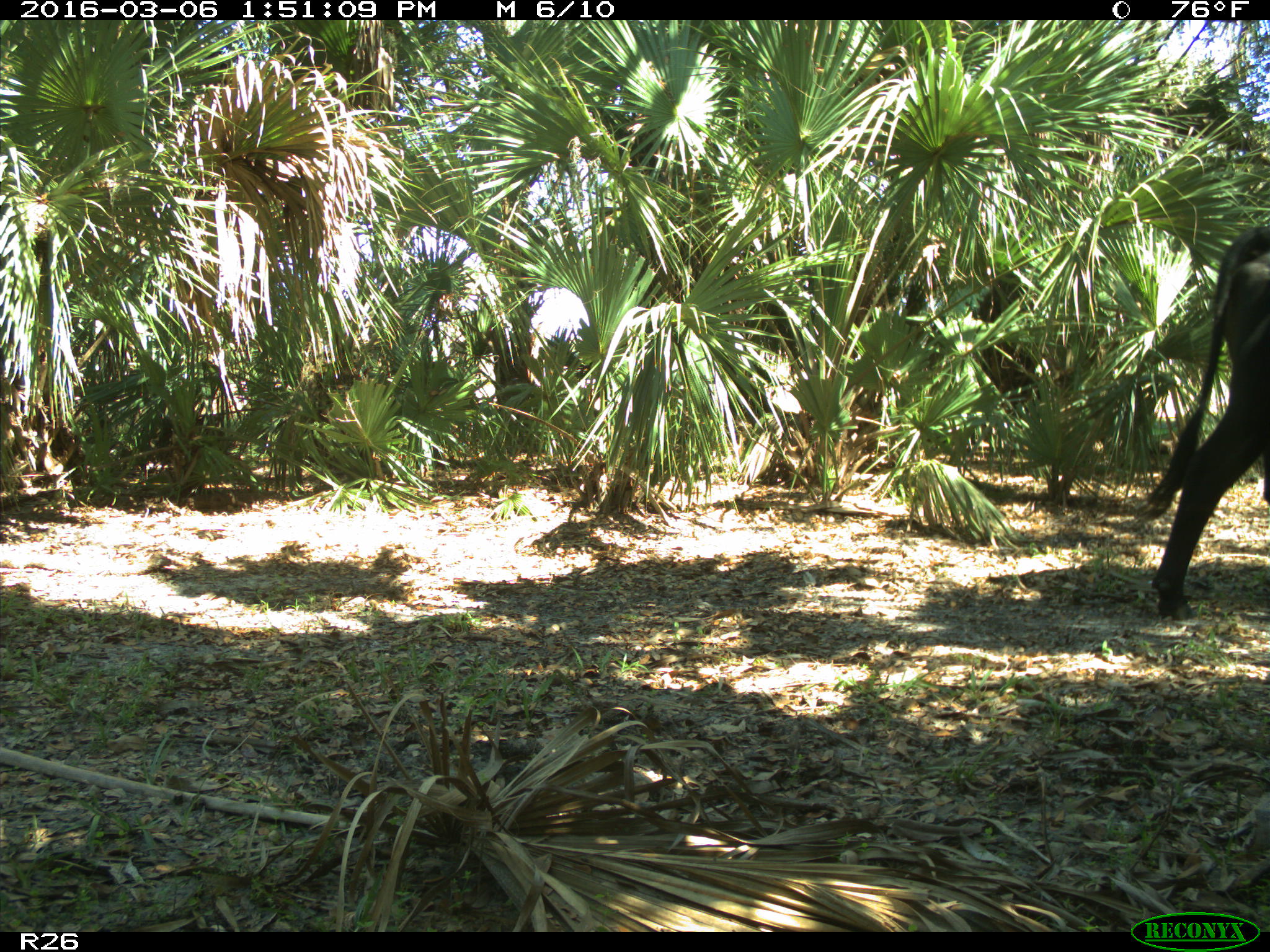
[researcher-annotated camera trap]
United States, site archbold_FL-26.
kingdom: Animalia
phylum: Chordata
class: Mammalia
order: Artiodactyla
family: Bovidae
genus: Bos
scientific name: Bos taurus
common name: domestic cow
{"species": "Bos taurus (domestic cow)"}